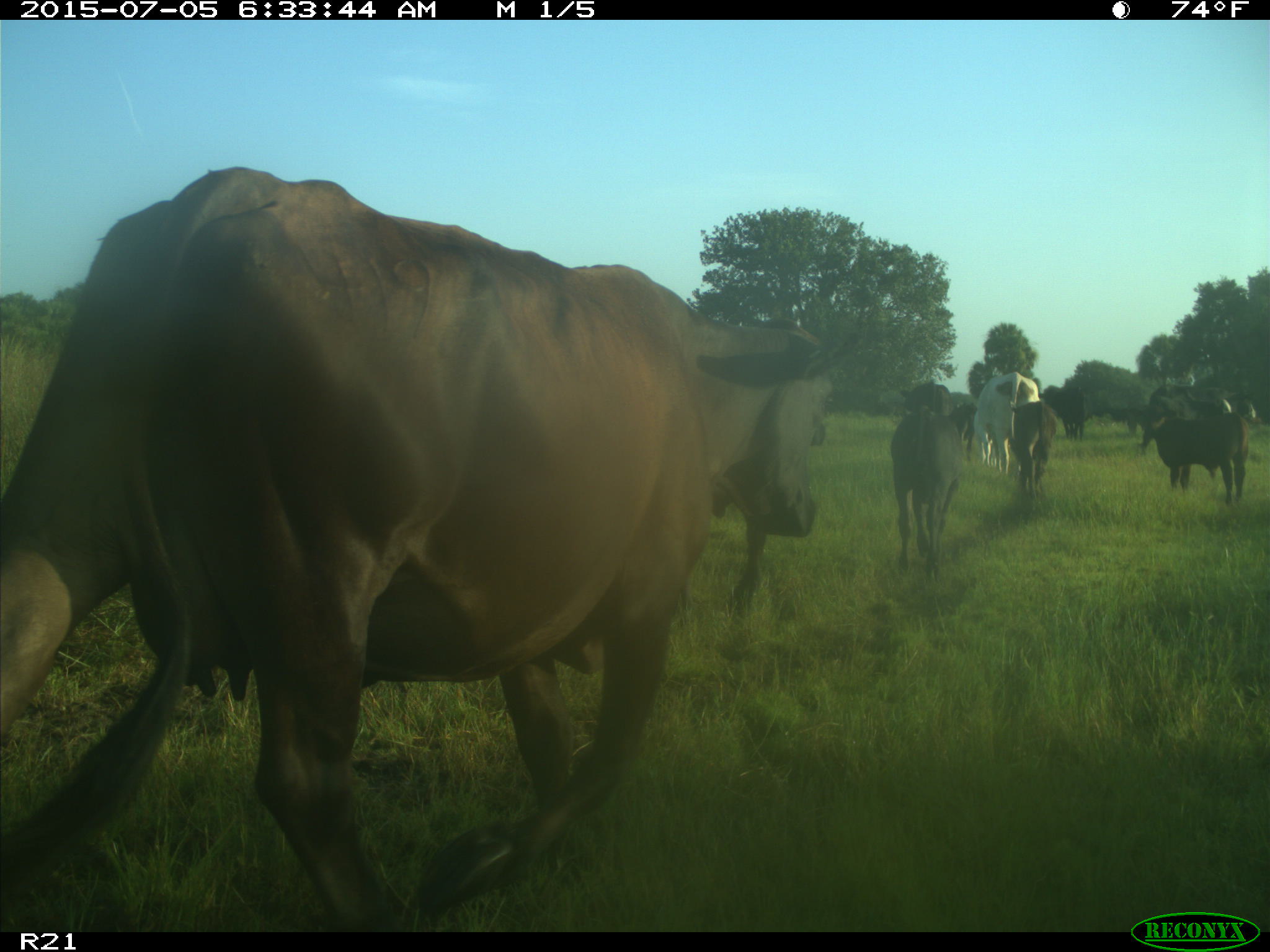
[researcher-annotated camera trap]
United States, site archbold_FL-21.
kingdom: Animalia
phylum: Chordata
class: Mammalia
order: Artiodactyla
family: Bovidae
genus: Bos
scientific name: Bos taurus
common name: domestic cow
Bos taurus (domestic cow).